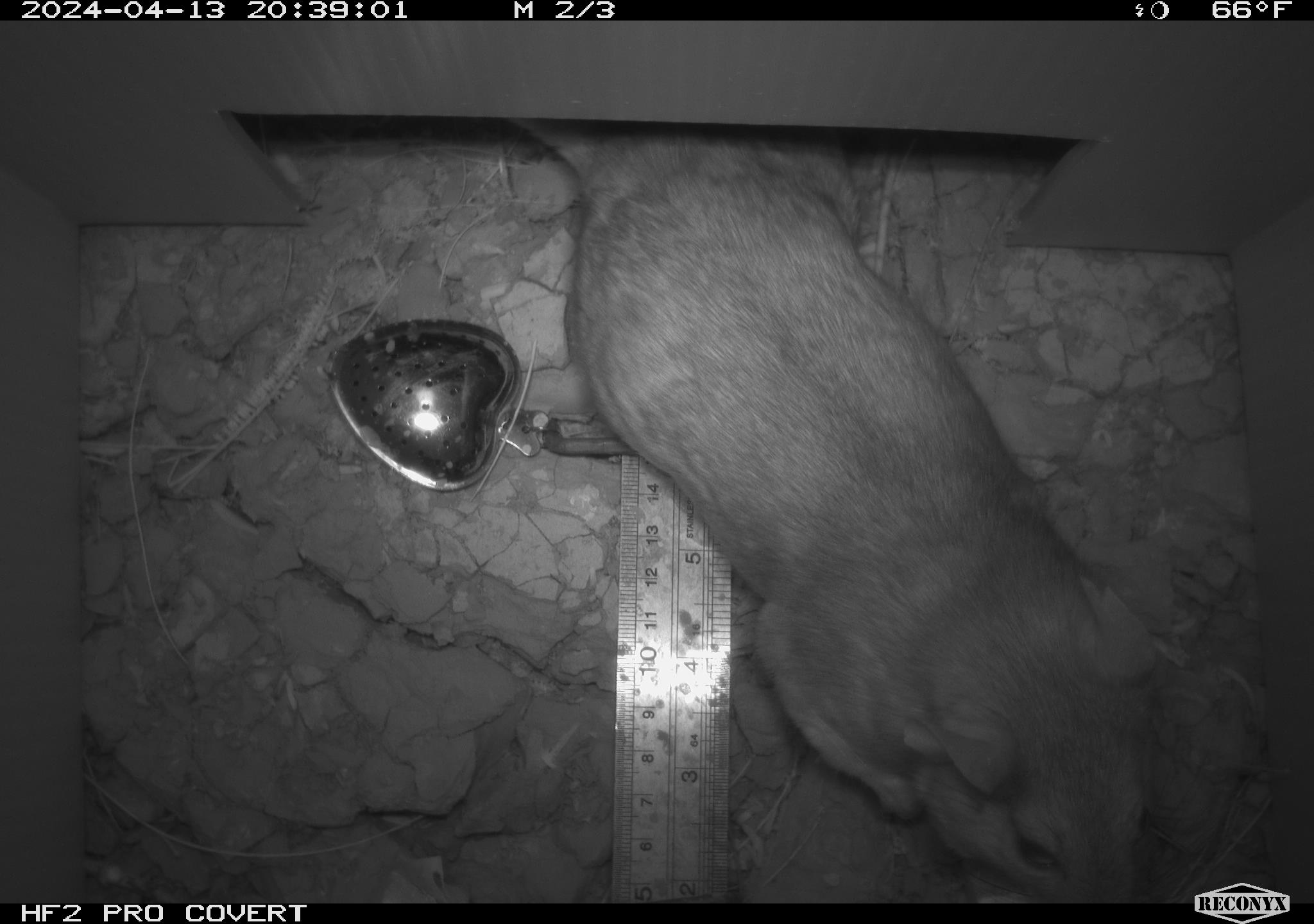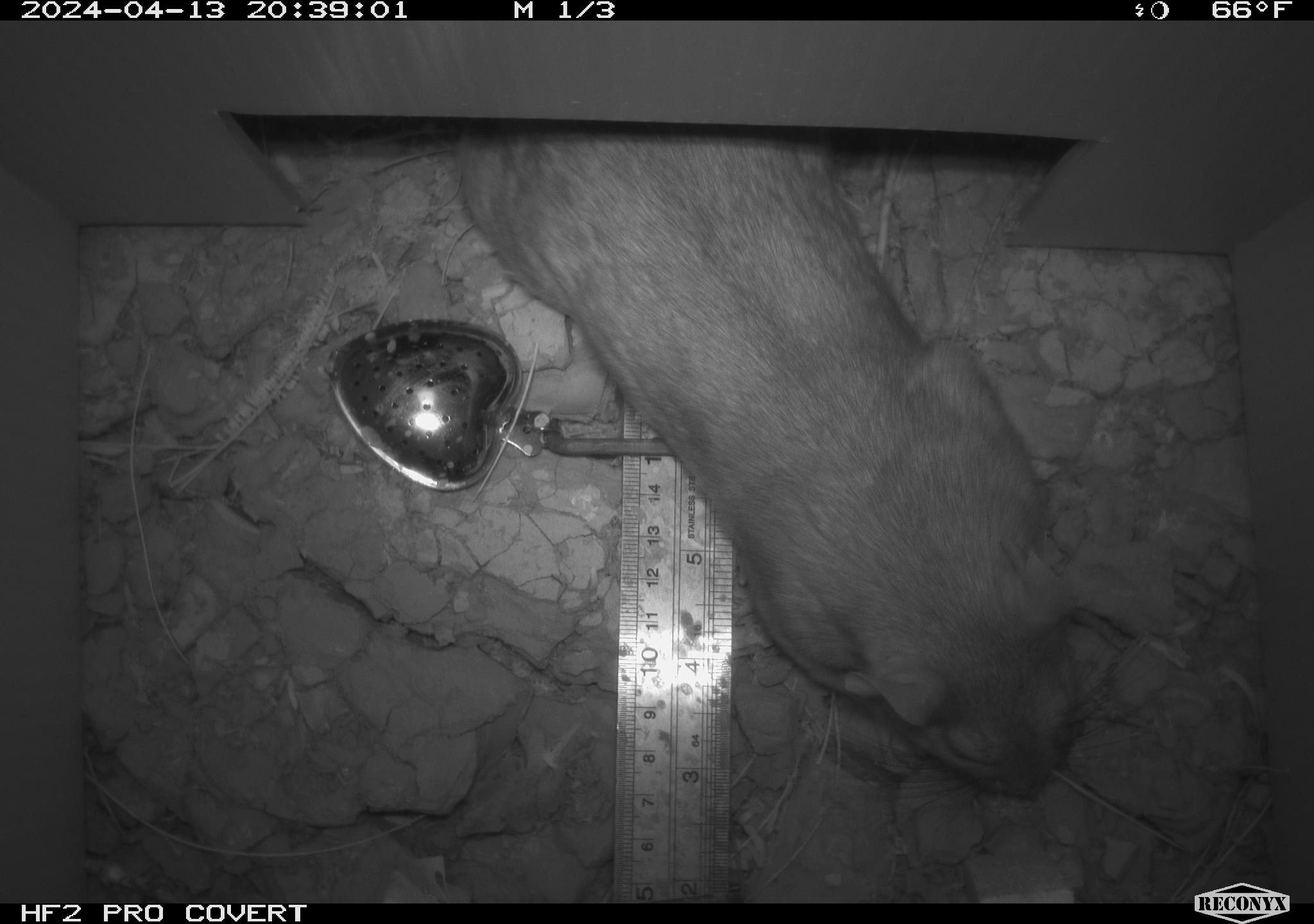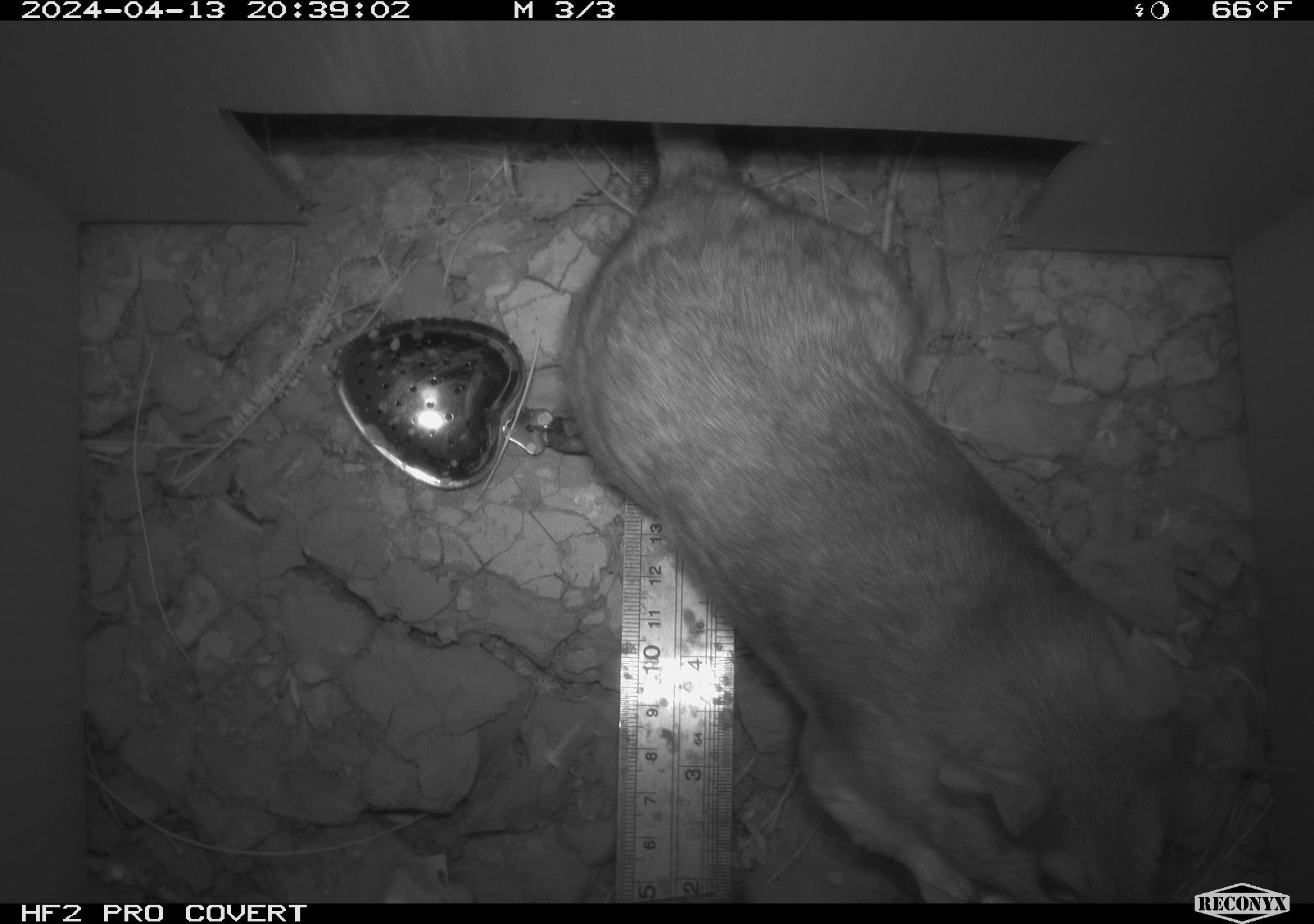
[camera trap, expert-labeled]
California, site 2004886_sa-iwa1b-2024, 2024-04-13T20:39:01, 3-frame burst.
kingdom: Animalia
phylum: Chordata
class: Mammalia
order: Rodentia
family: Cricetidae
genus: Neotoma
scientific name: Neotoma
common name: pack rat or woodrat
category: neotoma species